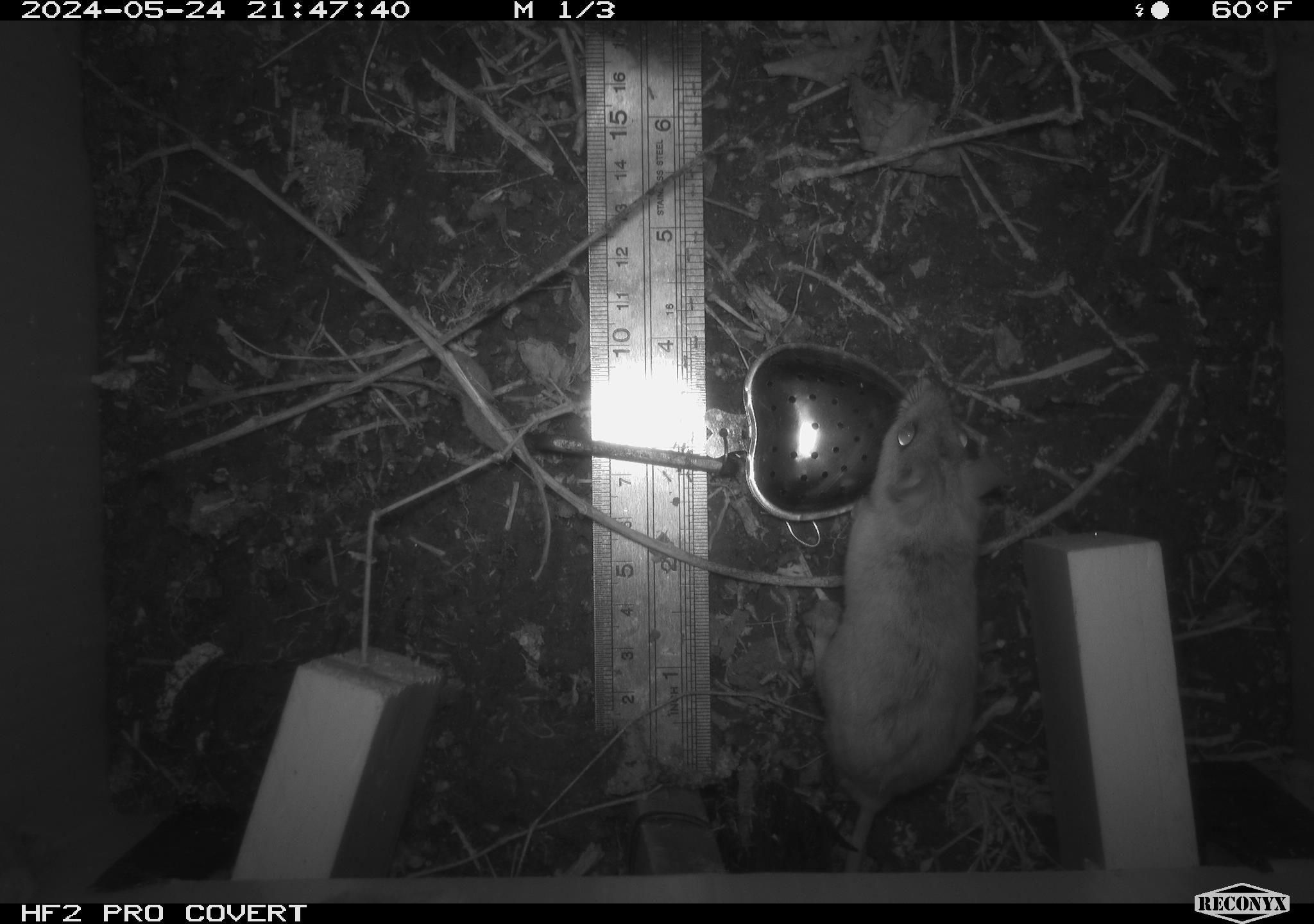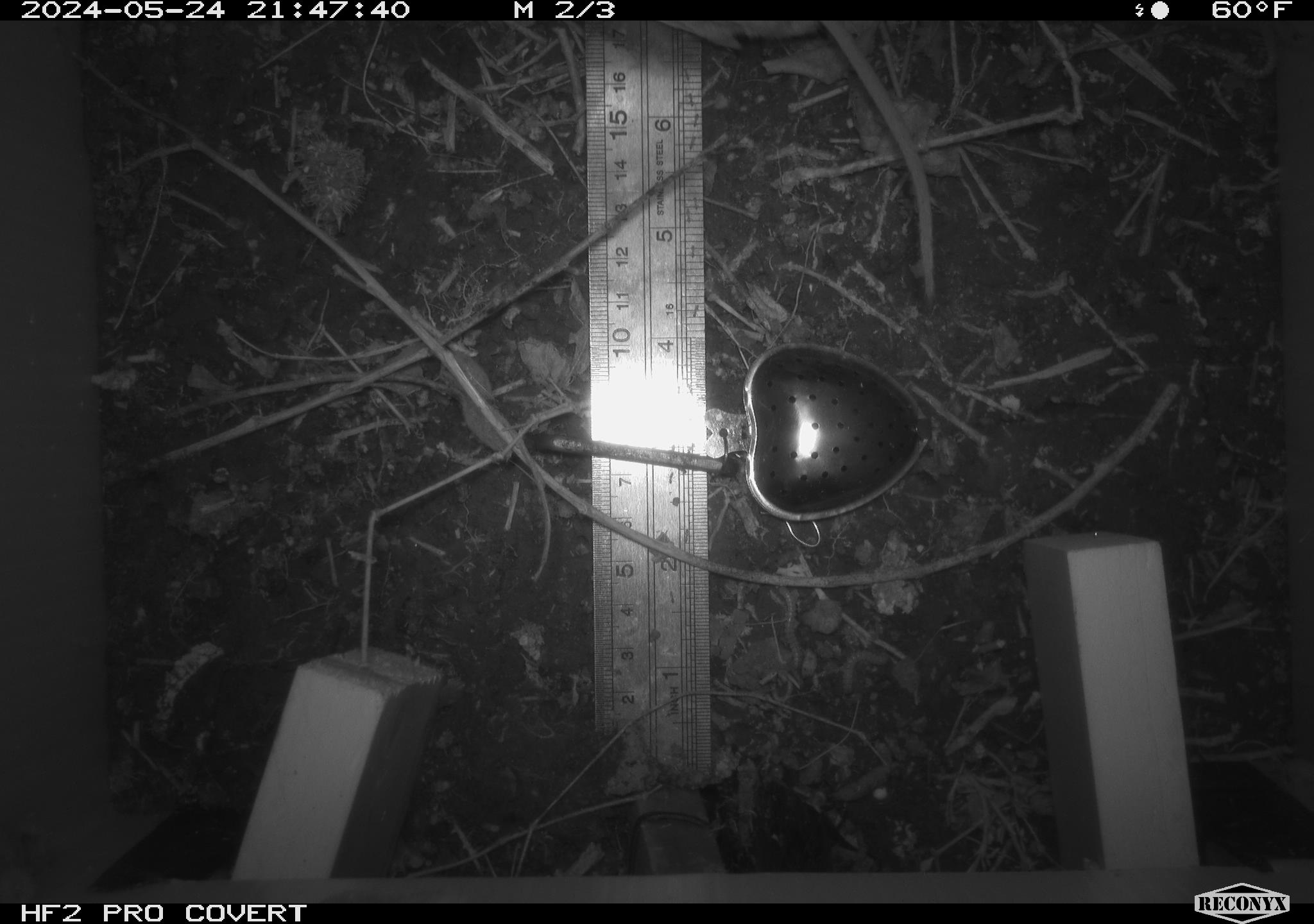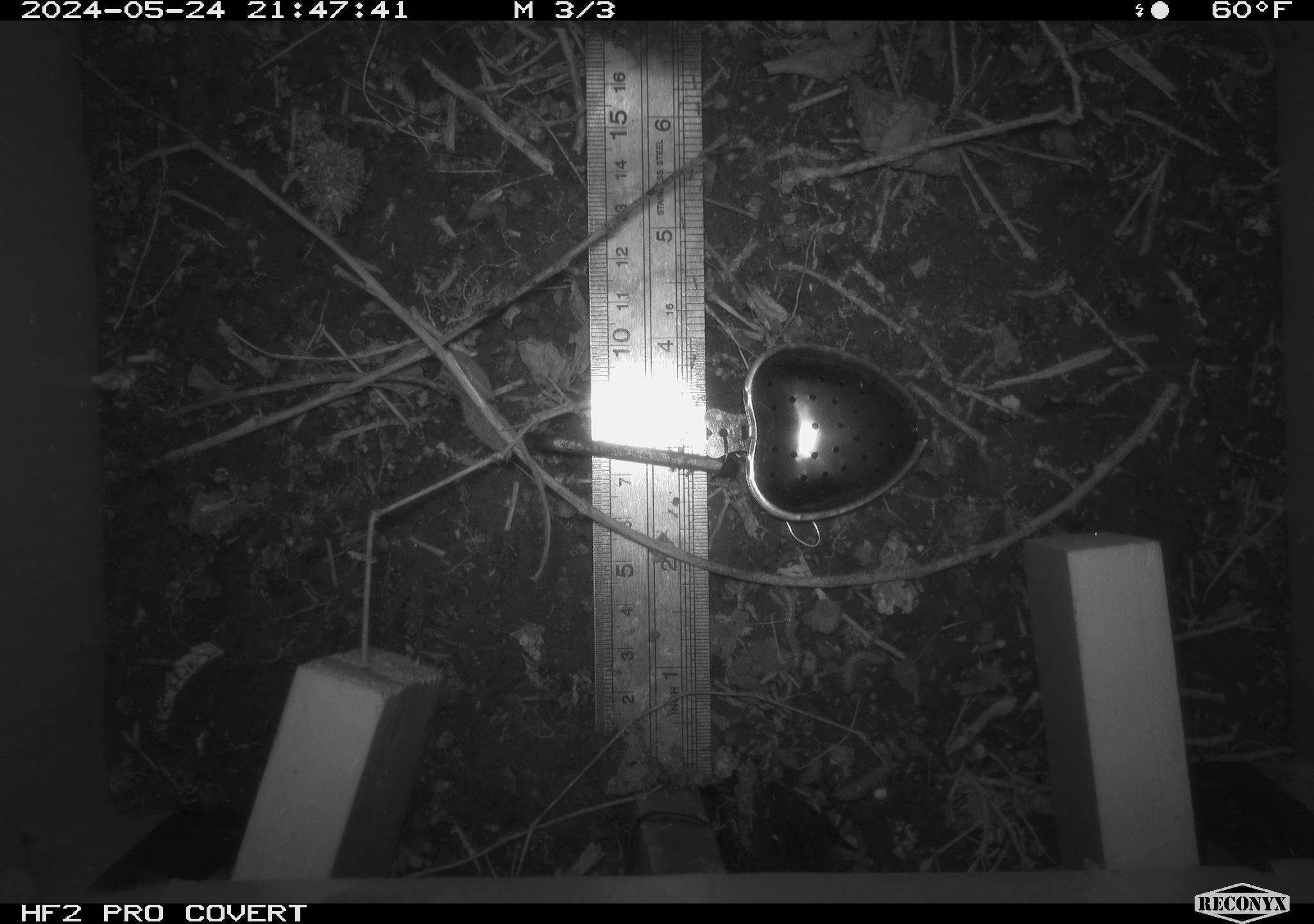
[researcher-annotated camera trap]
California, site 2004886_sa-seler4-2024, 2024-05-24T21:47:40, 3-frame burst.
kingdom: Animalia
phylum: Chordata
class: Mammalia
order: Rodentia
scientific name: Rodentia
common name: mouse species